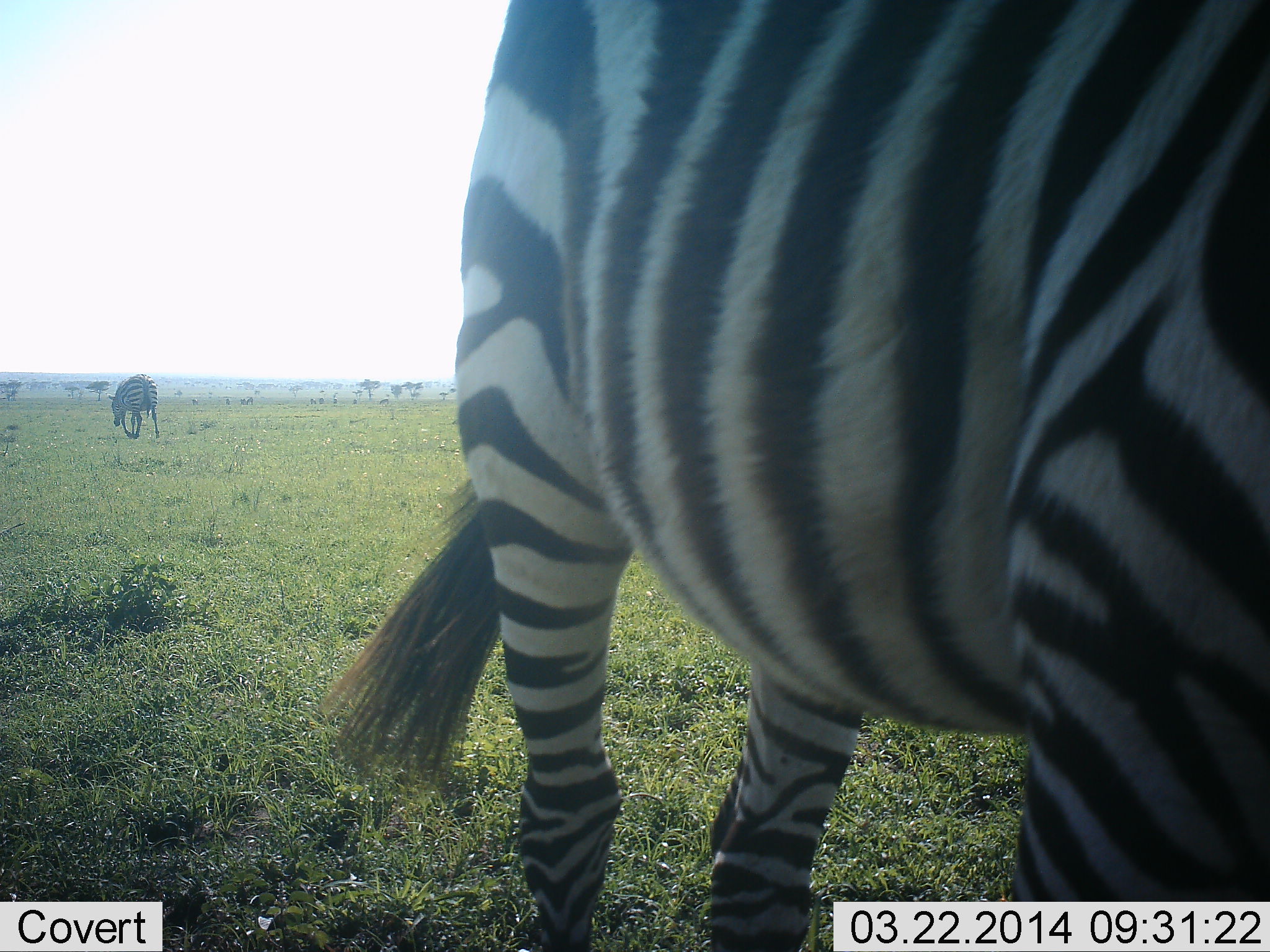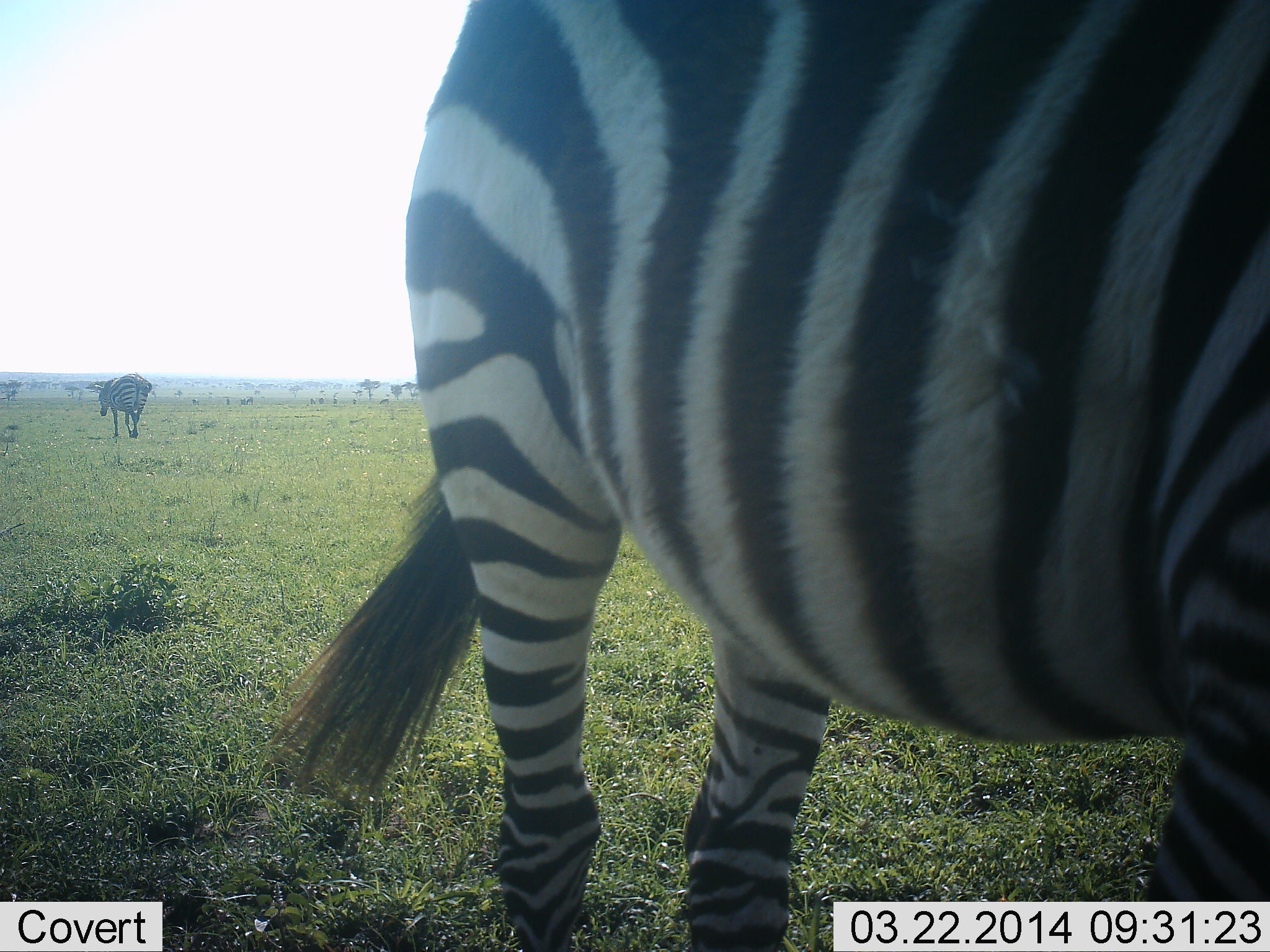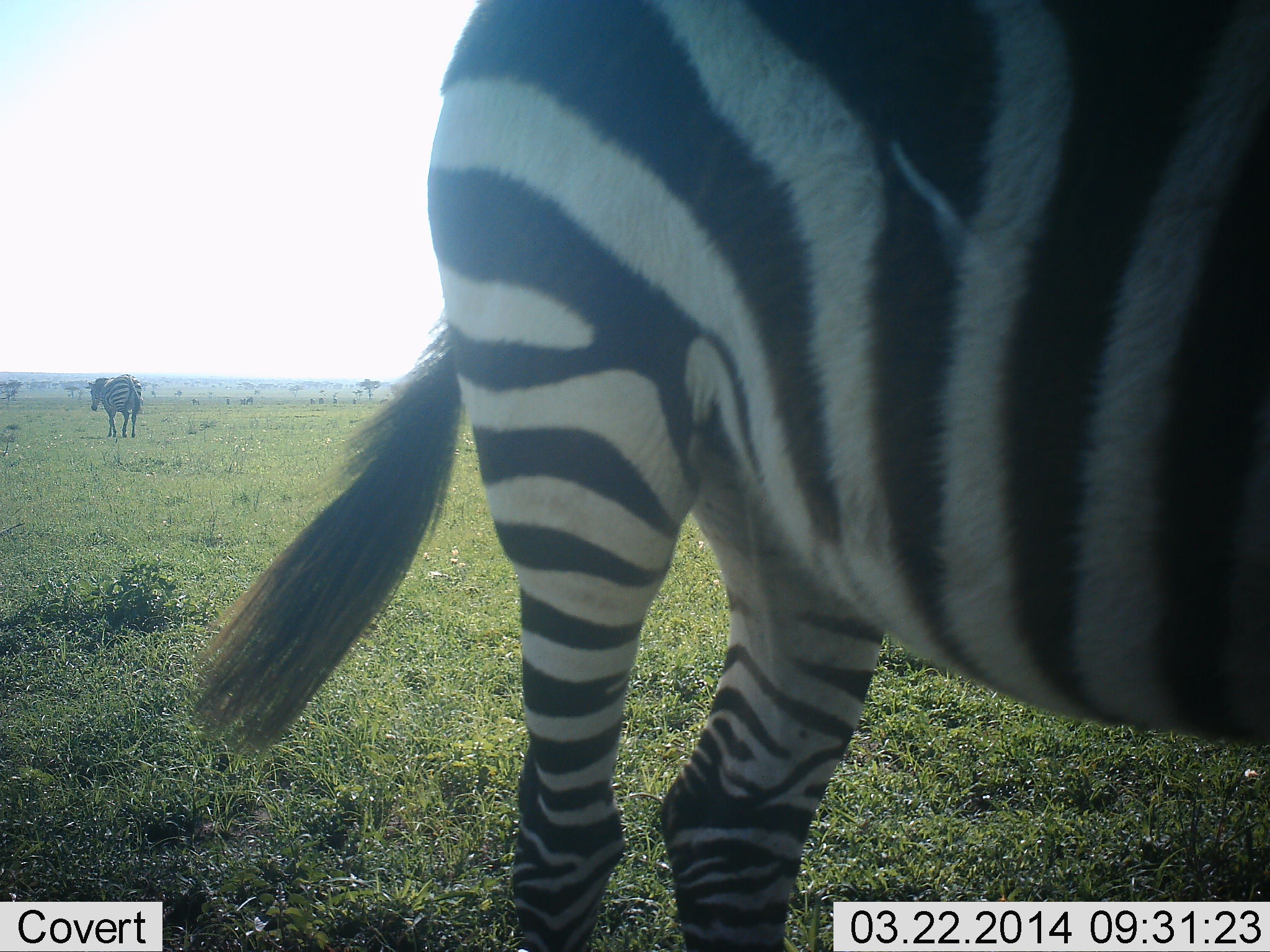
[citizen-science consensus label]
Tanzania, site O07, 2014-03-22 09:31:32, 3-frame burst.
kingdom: Animalia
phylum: Chordata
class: Mammalia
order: Perissodactyla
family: Equidae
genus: Equus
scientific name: Equus quagga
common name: plains zebra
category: zebra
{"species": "zebra (plains zebra) (Equus quagga)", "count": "2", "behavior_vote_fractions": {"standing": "27%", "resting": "0%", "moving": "91%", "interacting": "0%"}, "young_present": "0%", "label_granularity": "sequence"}